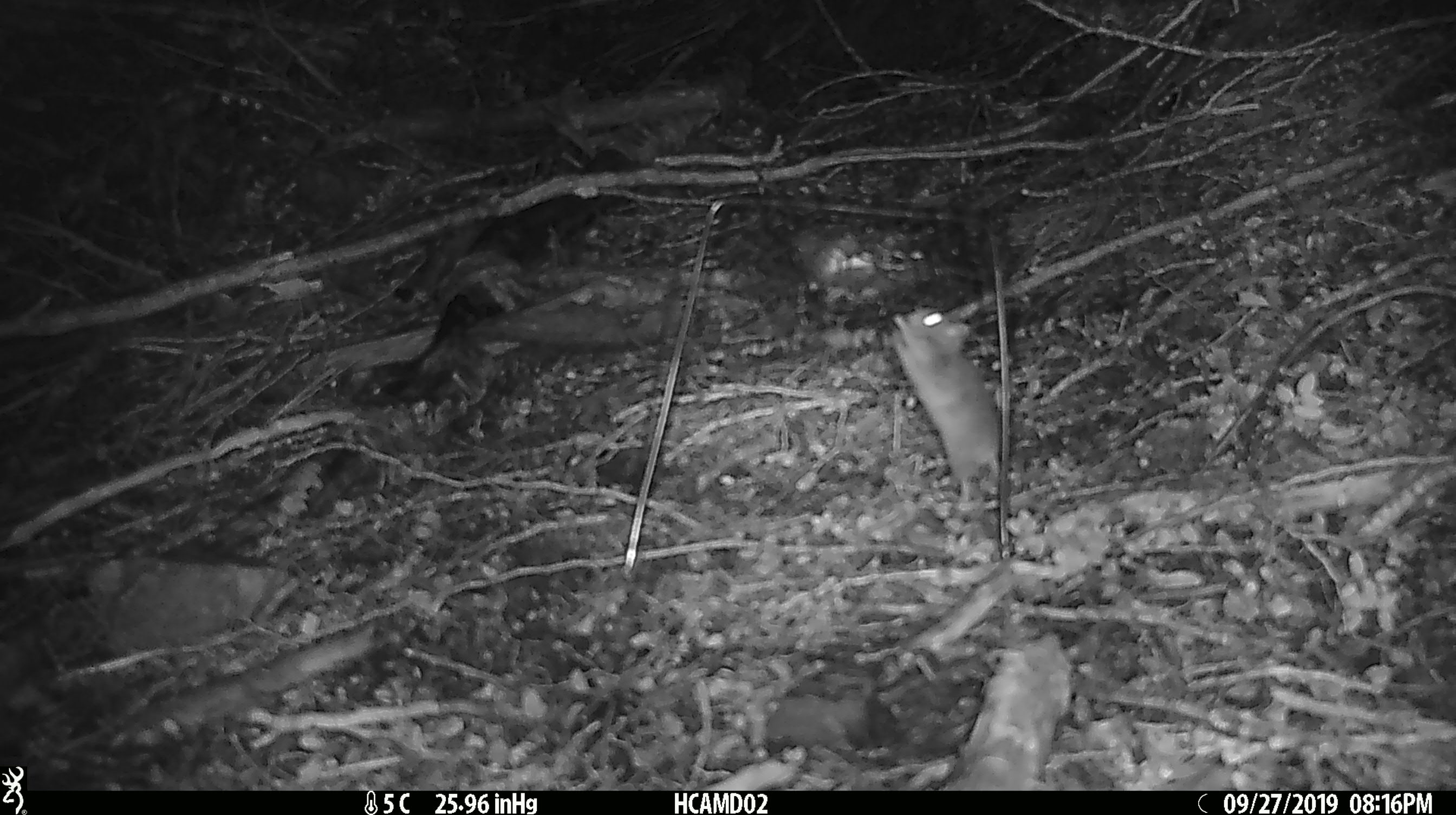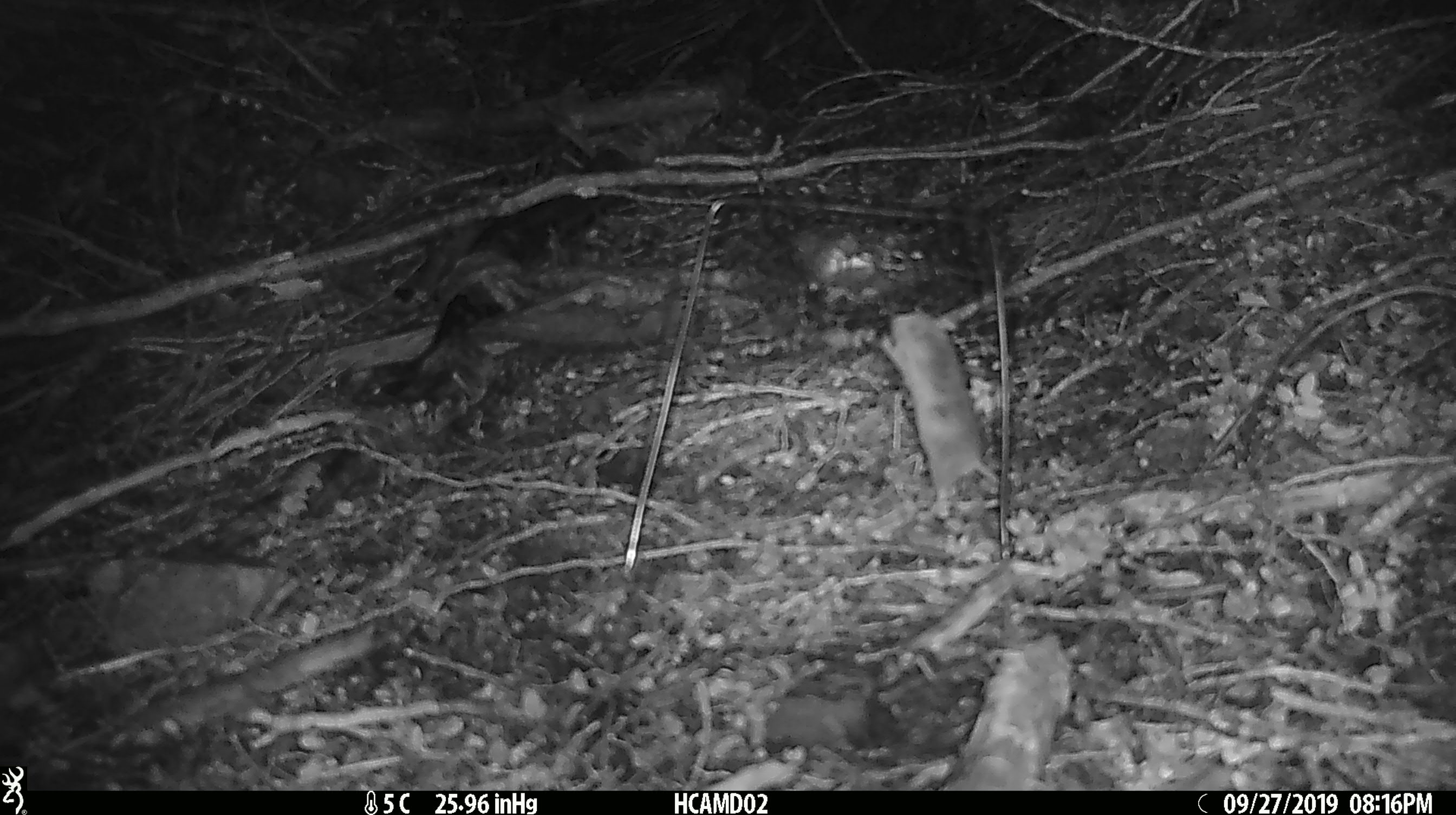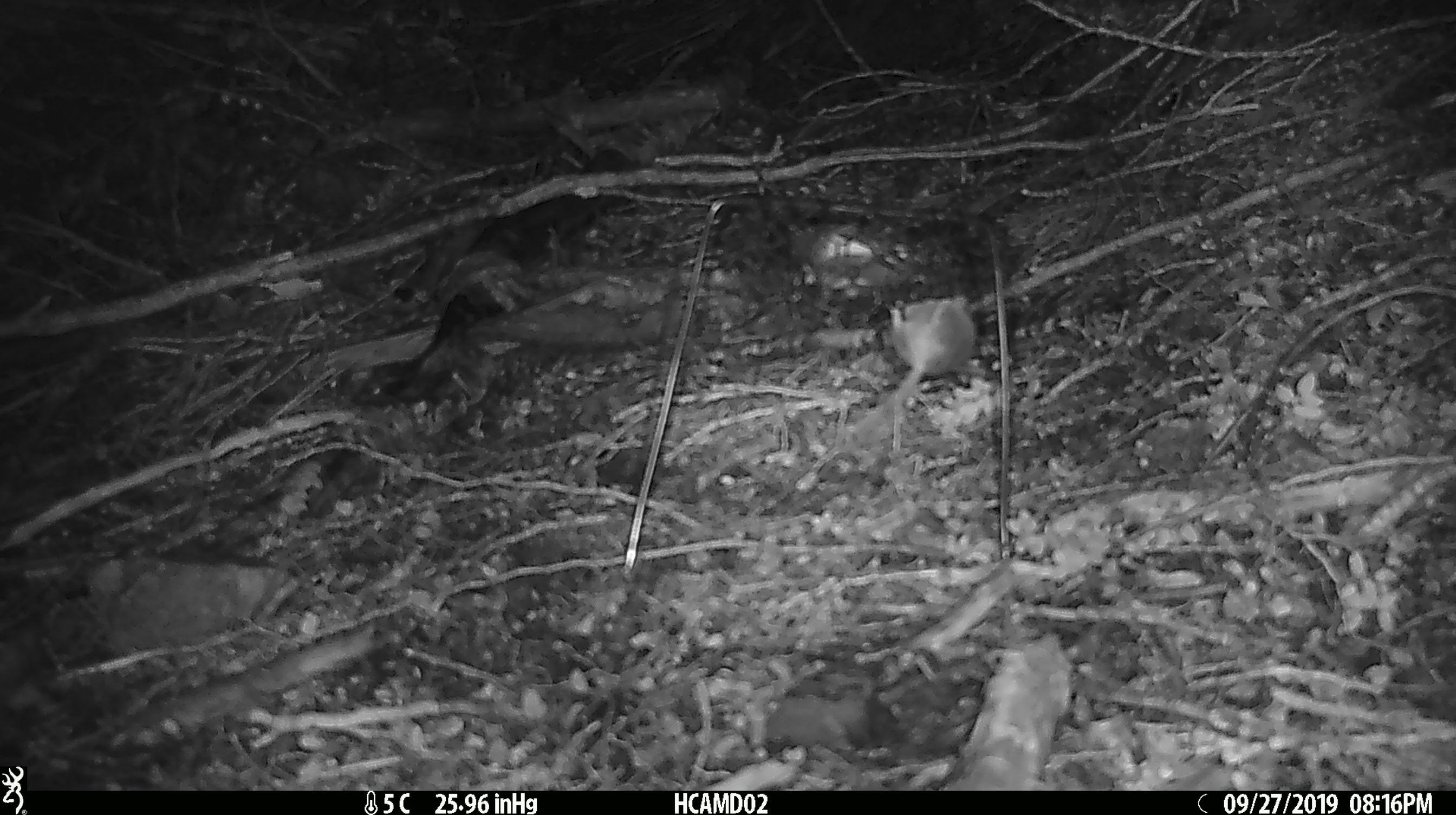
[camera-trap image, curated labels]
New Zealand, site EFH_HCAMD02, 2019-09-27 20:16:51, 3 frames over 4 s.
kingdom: Animalia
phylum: Chordata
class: Mammalia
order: Rodentia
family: Muridae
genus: Mus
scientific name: Mus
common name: mouse